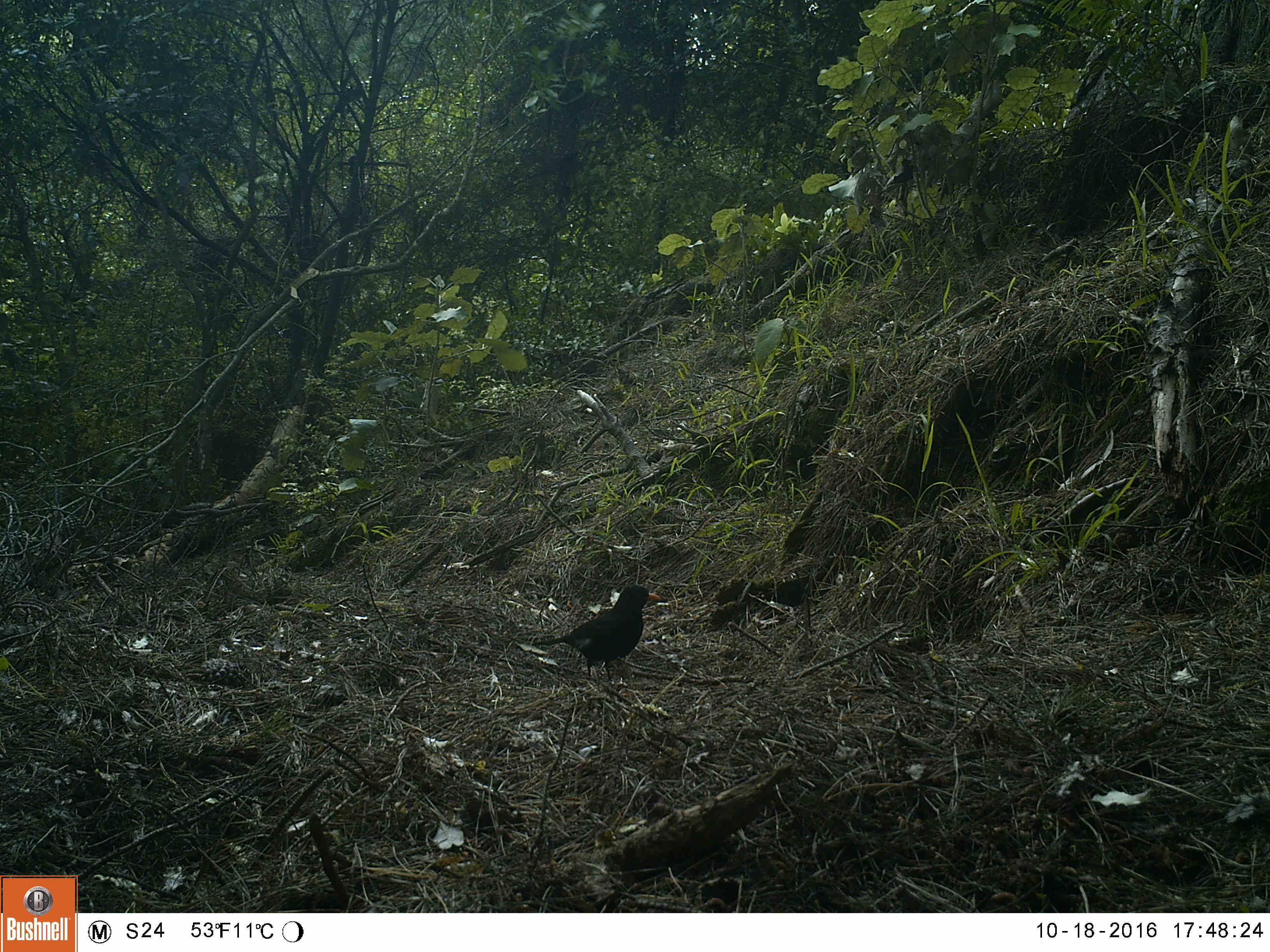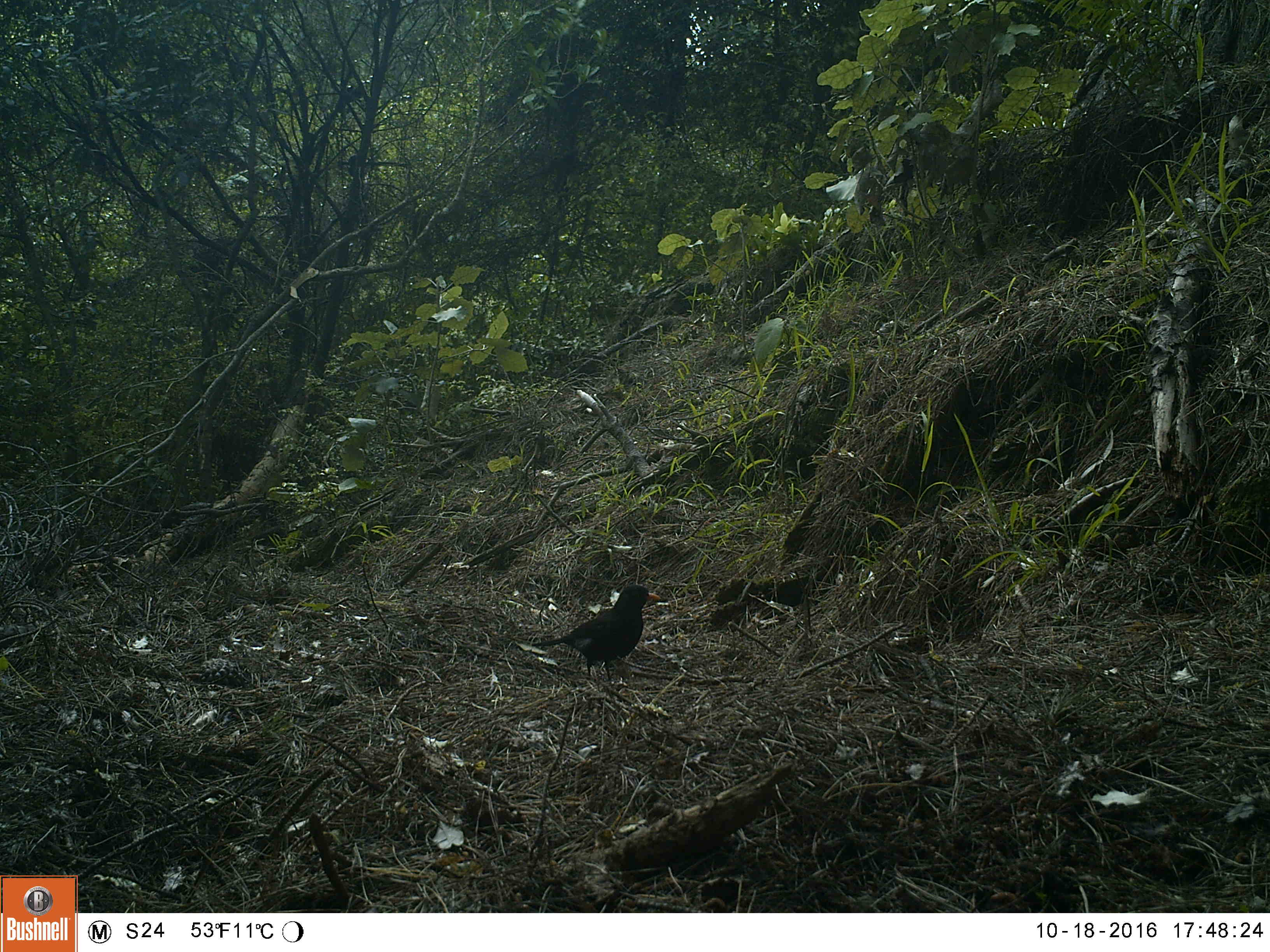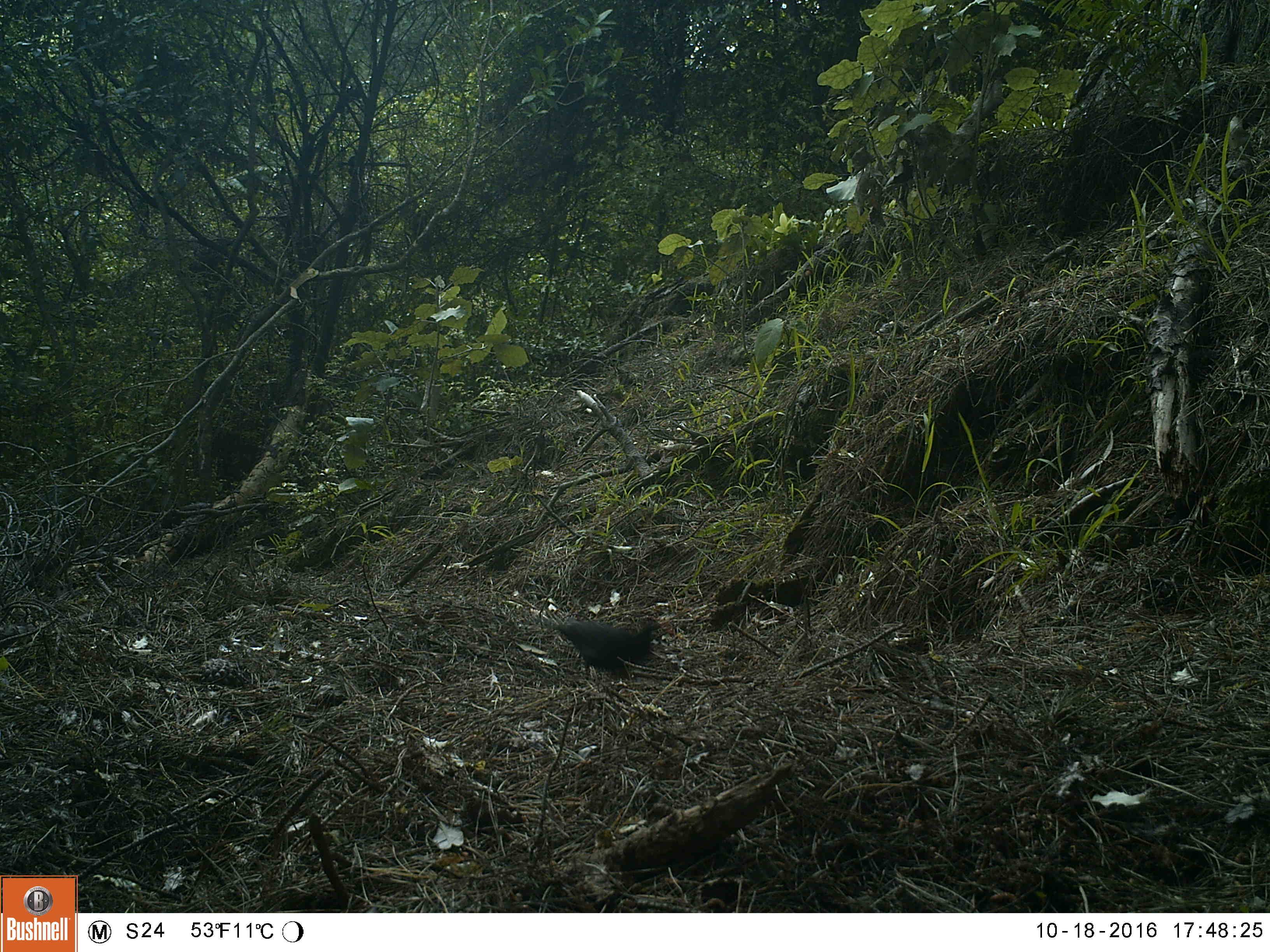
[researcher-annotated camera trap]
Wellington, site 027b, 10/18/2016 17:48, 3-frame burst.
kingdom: Animalia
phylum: Chordata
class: Aves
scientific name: Aves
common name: bird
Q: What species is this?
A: Bird (Aves).